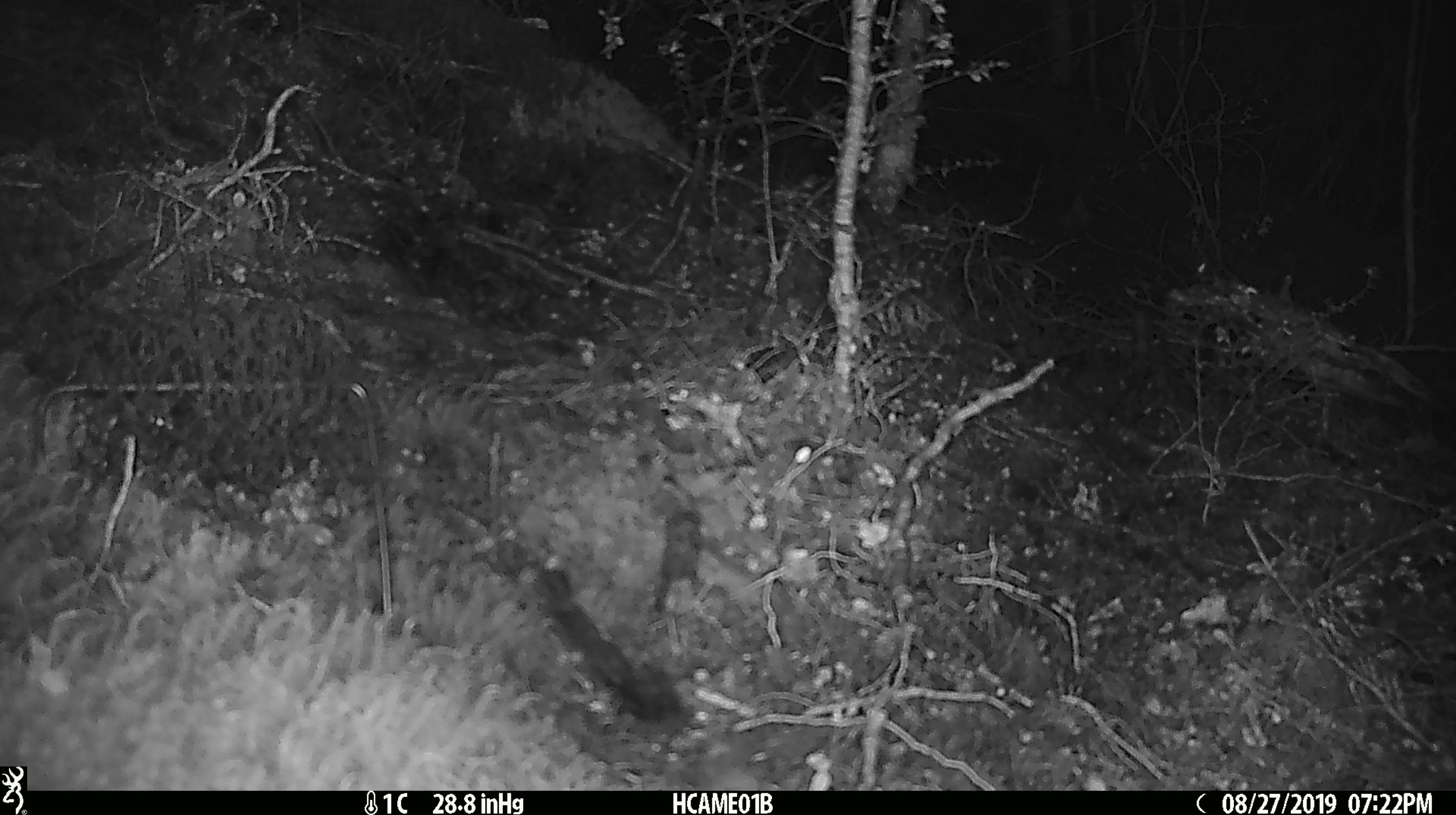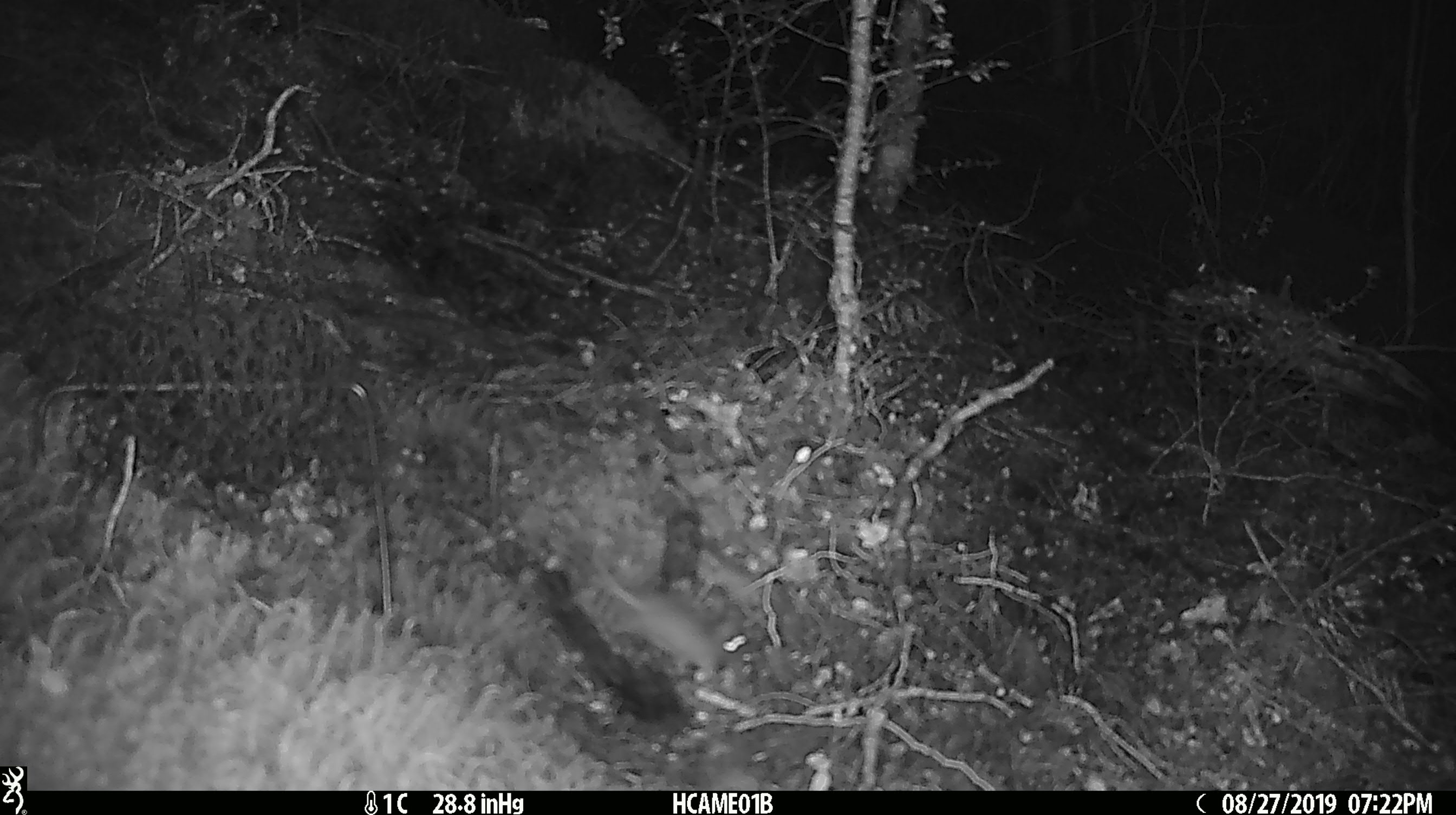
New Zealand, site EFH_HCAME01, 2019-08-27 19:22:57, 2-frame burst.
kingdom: Animalia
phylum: Chordata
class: Mammalia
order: Rodentia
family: Muridae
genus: Mus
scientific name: Mus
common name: mouse